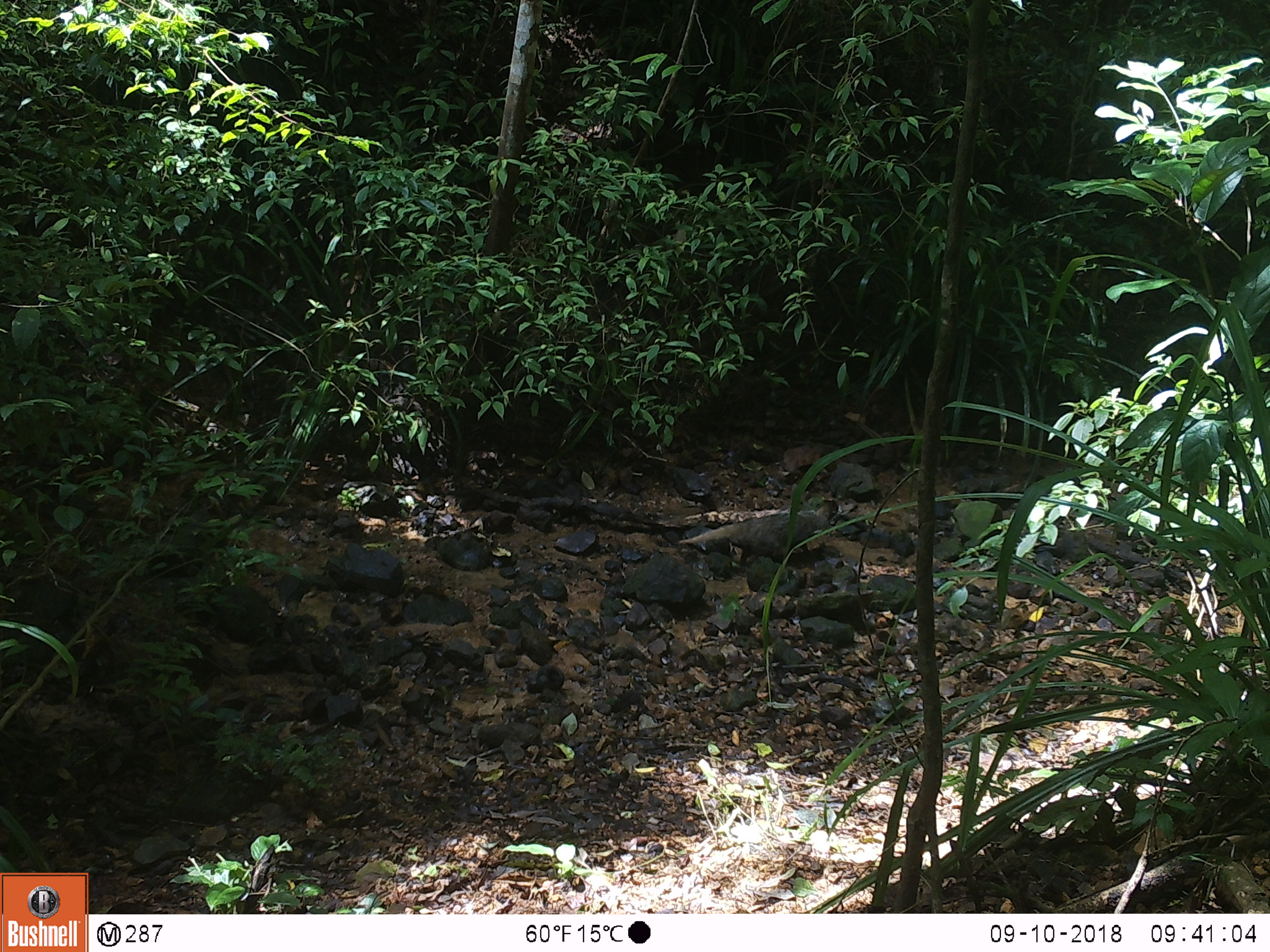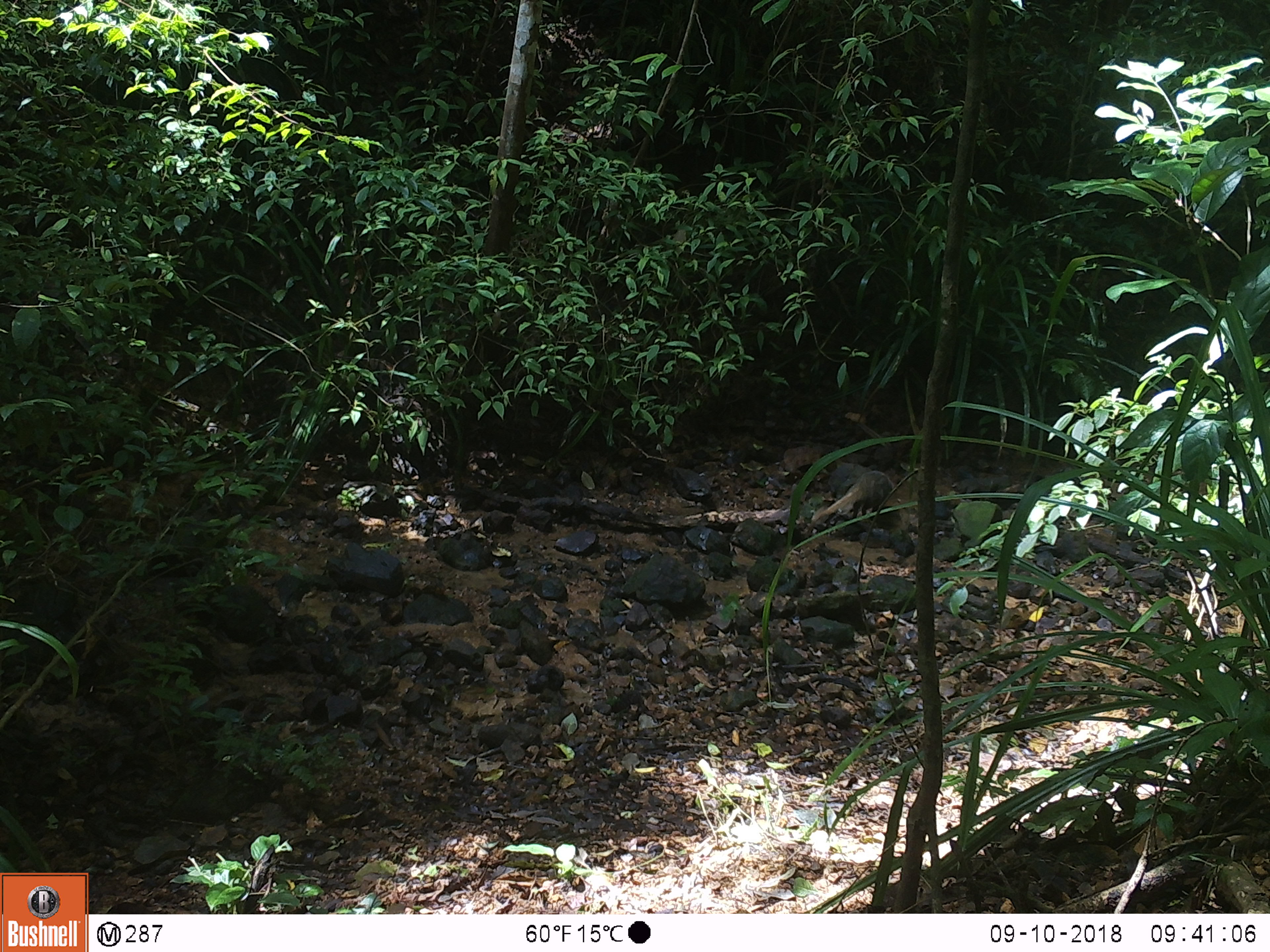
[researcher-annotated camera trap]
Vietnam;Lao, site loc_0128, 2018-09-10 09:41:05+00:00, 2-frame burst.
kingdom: Animalia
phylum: Chordata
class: Mammalia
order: Carnivora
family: Herpestidae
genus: Urva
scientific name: Urva urva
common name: crab-eating mongoose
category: crab eating mongoose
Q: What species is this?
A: Crab eating mongoose (crab-eating mongoose) (Urva urva).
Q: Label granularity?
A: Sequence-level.